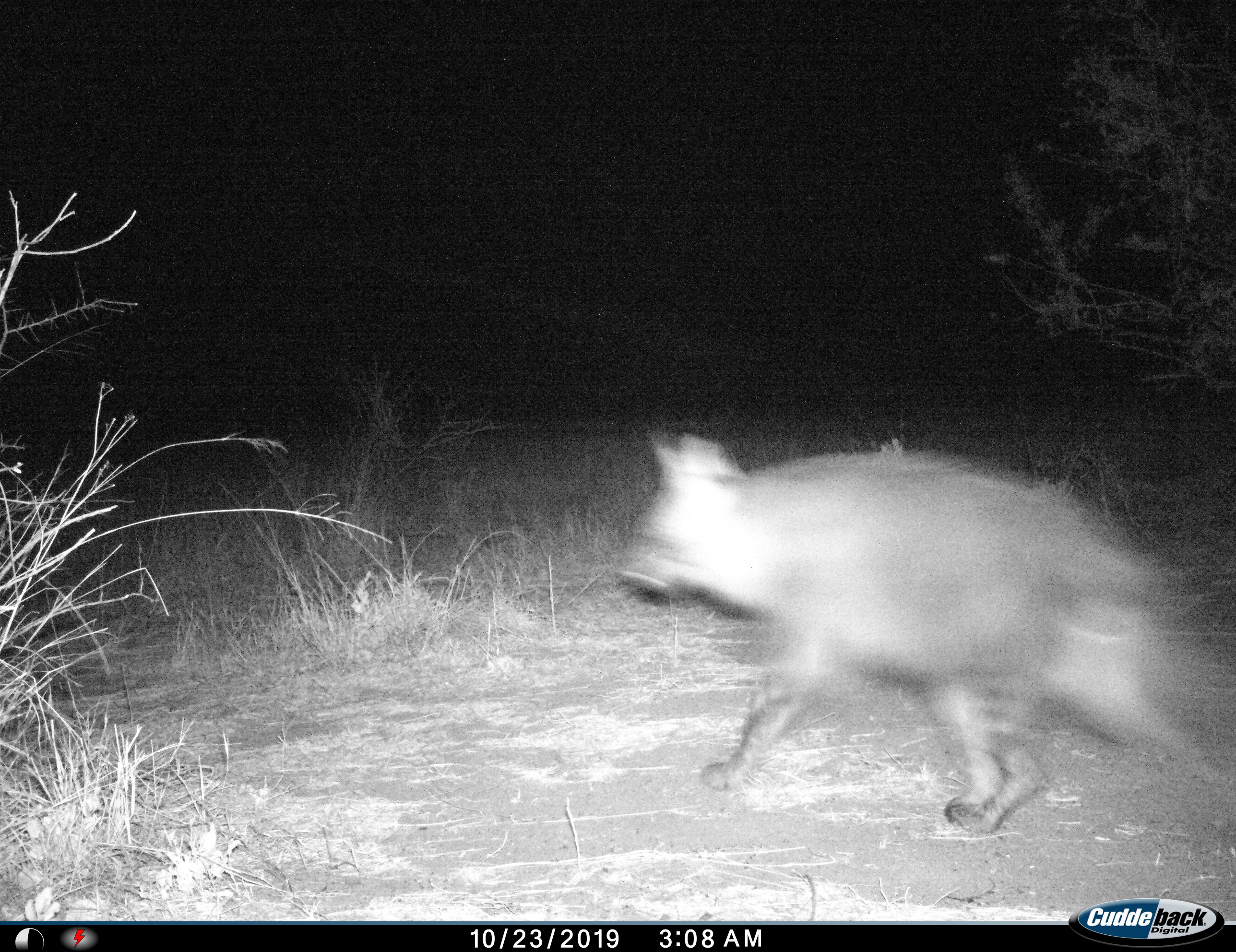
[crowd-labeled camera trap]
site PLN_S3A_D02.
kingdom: Animalia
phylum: Chordata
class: Mammalia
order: Carnivora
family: Hyaenidae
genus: Parahyaena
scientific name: Parahyaena brunnea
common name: brown hyena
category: hyenabrown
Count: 1.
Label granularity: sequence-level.